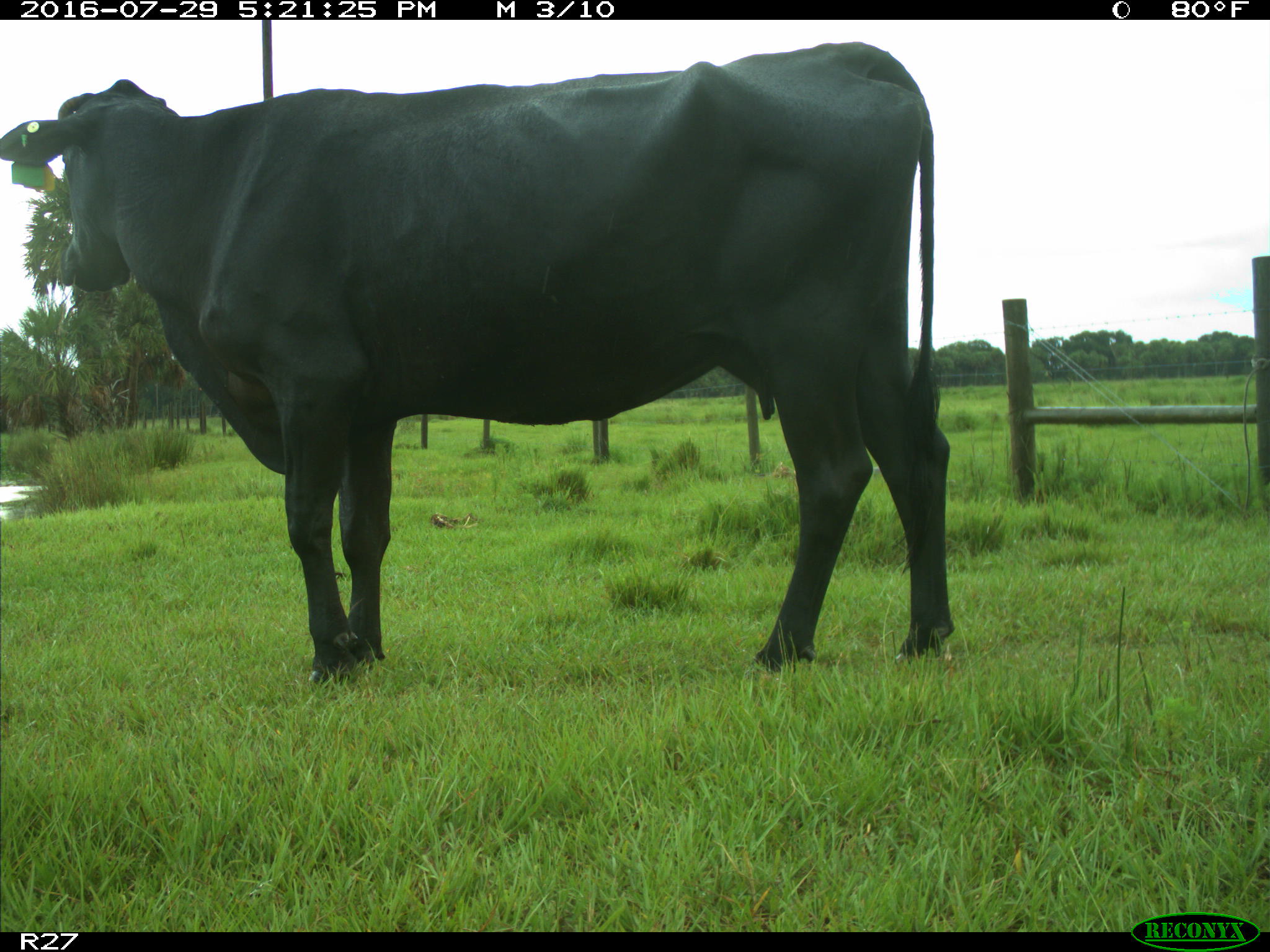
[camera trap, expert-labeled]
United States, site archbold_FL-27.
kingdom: Animalia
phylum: Chordata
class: Mammalia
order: Artiodactyla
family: Bovidae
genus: Bos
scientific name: Bos taurus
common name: domestic cow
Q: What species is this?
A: Bos taurus (domestic cow).